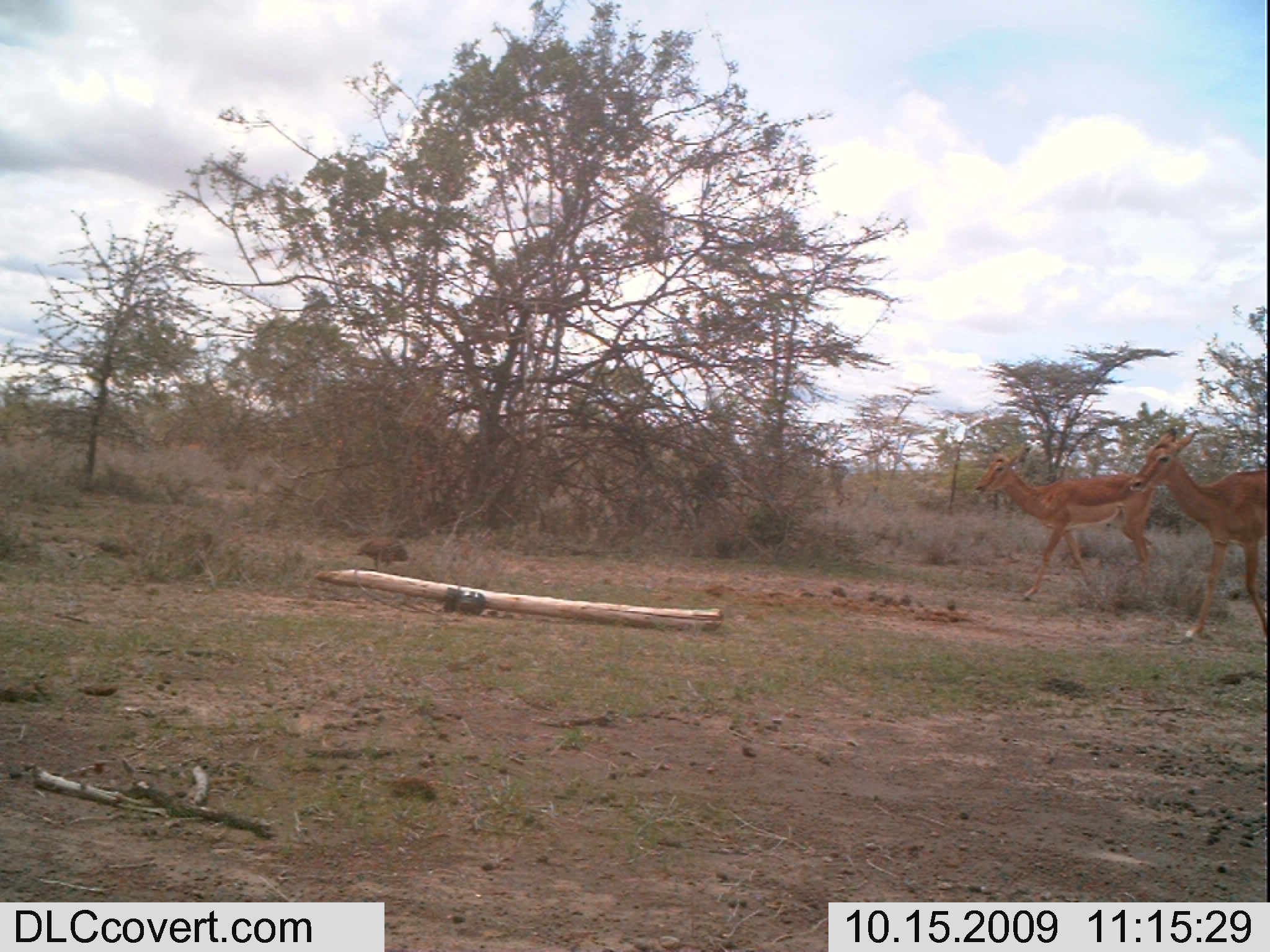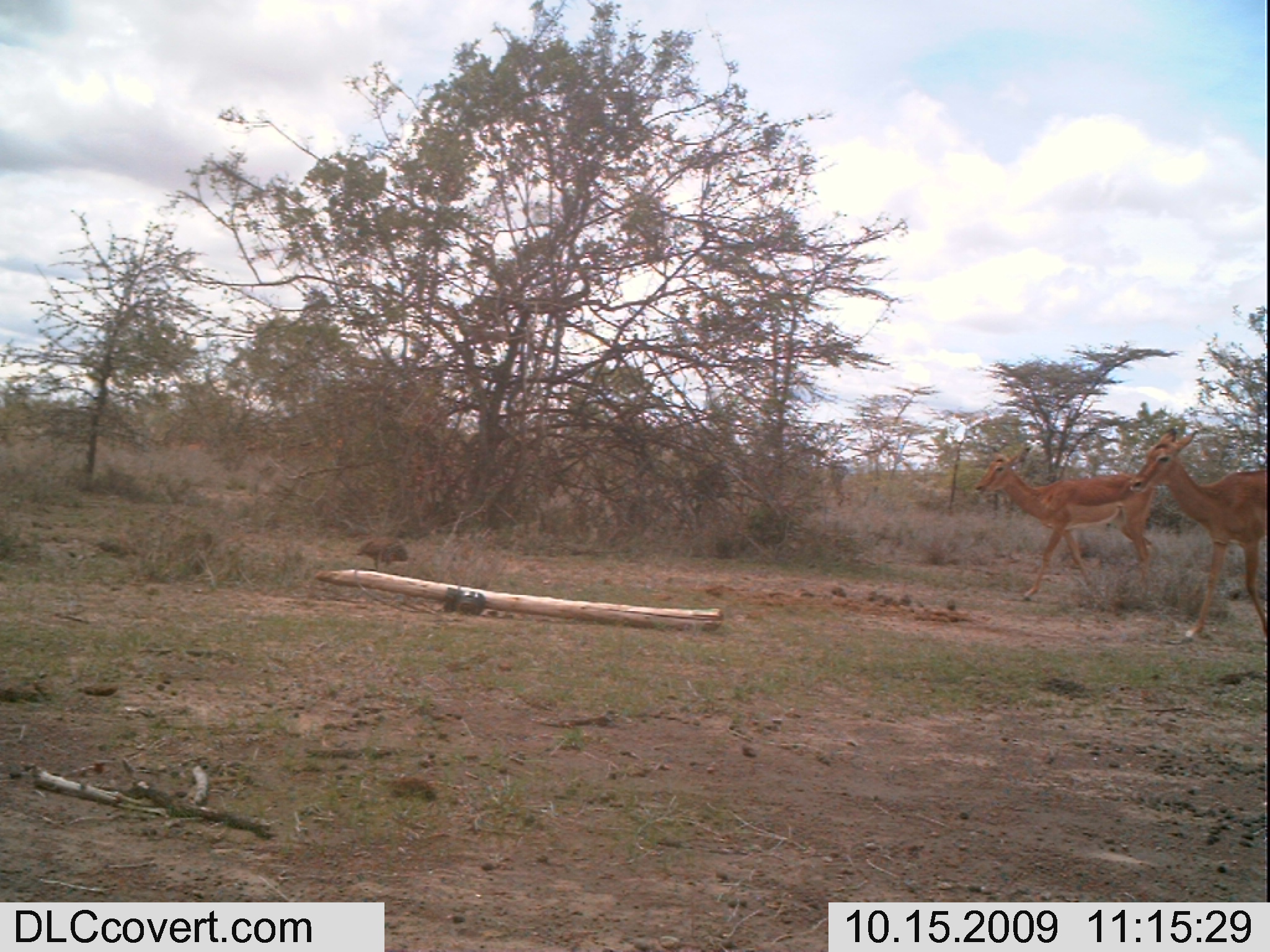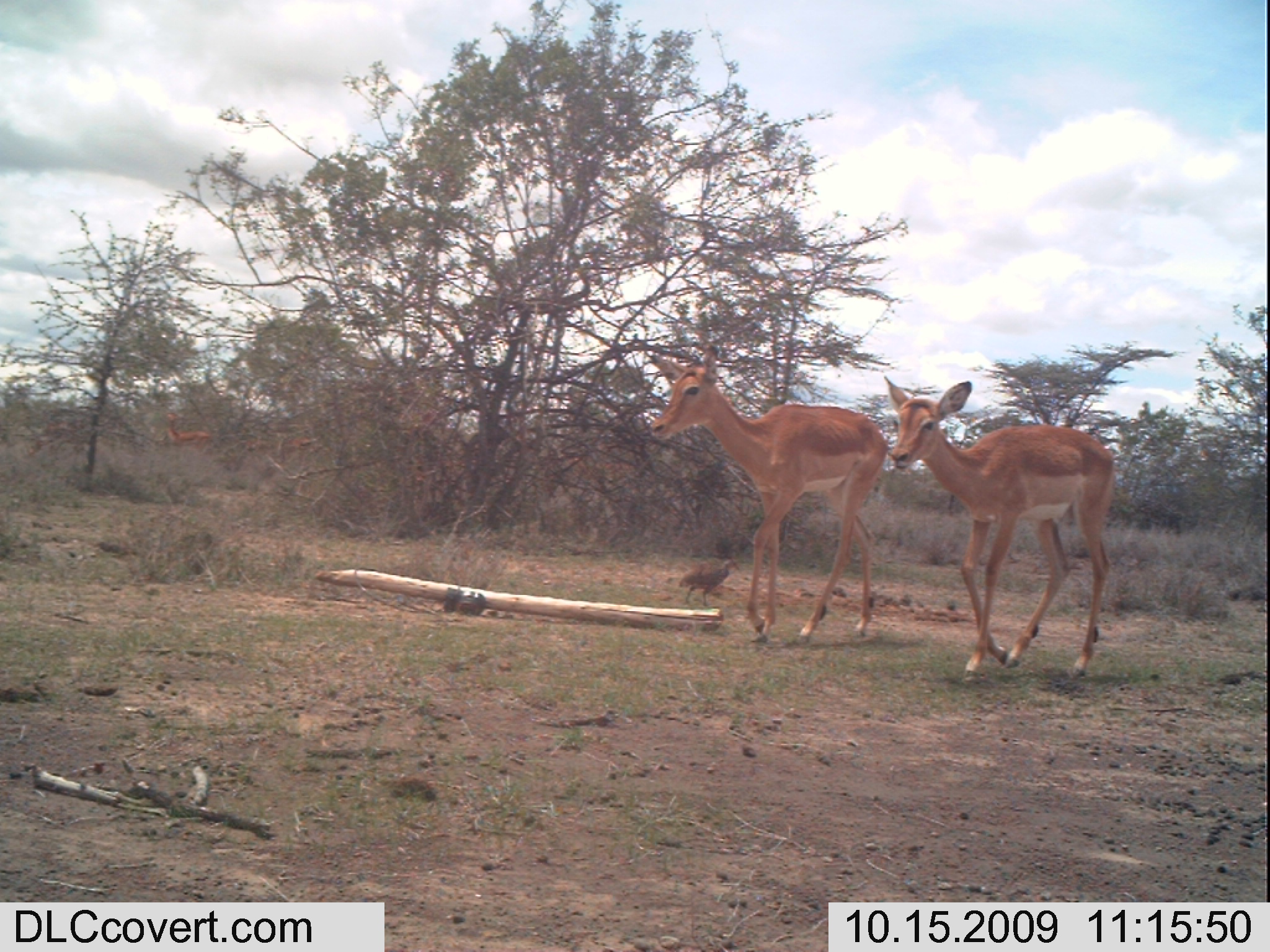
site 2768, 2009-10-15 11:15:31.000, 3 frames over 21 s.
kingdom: Animalia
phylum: Chordata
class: Mammalia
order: Artiodactyla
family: Bovidae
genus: Aepyceros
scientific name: Aepyceros melampus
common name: impala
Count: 2.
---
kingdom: Animalia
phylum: Chordata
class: Aves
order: Galliformes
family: Phasianidae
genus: Pternistis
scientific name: Pternistis leucoscepus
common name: yellow-necked francolin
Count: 1.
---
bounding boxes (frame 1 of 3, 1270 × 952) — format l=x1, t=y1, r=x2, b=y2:
aepyceros melampus: l=966, t=443, r=1161, b=607; l=1125, t=426, r=1270, b=646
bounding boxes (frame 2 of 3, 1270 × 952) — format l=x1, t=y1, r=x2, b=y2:
pternistis leucoscepus: l=969, t=441, r=1166, b=605; l=1126, t=427, r=1270, b=649; l=353, t=535, r=409, b=572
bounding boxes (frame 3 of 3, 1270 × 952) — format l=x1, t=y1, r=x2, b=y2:
aepyceros melampus: l=644, t=332, r=883, b=649; l=880, t=373, r=1117, b=687; l=677, t=556, r=740, b=608; l=163, t=409, r=211, b=454